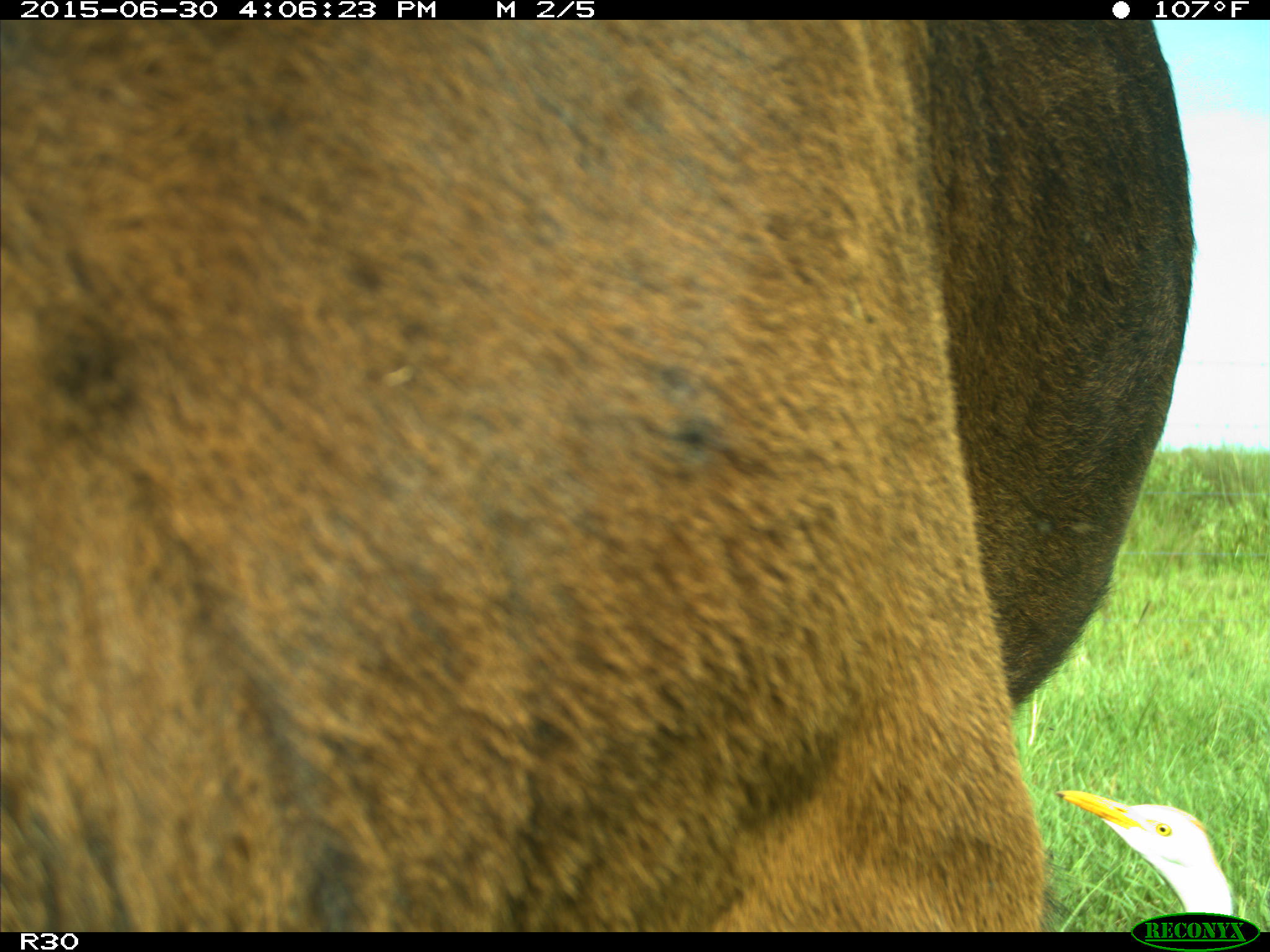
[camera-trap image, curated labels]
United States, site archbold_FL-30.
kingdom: Animalia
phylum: Chordata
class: Mammalia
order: Artiodactyla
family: Bovidae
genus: Bos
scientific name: Bos taurus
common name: domestic cow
Bos taurus (domestic cow).